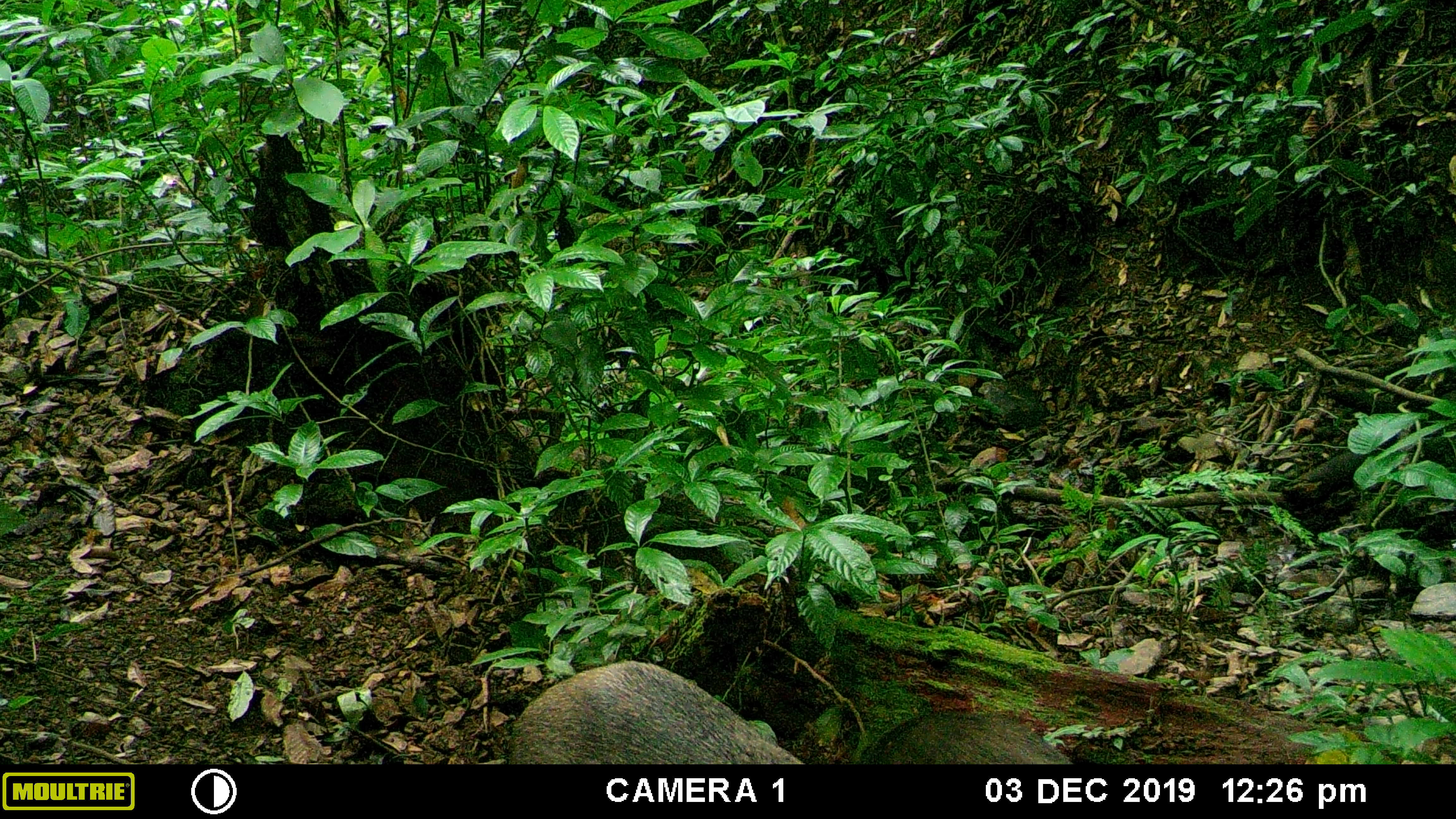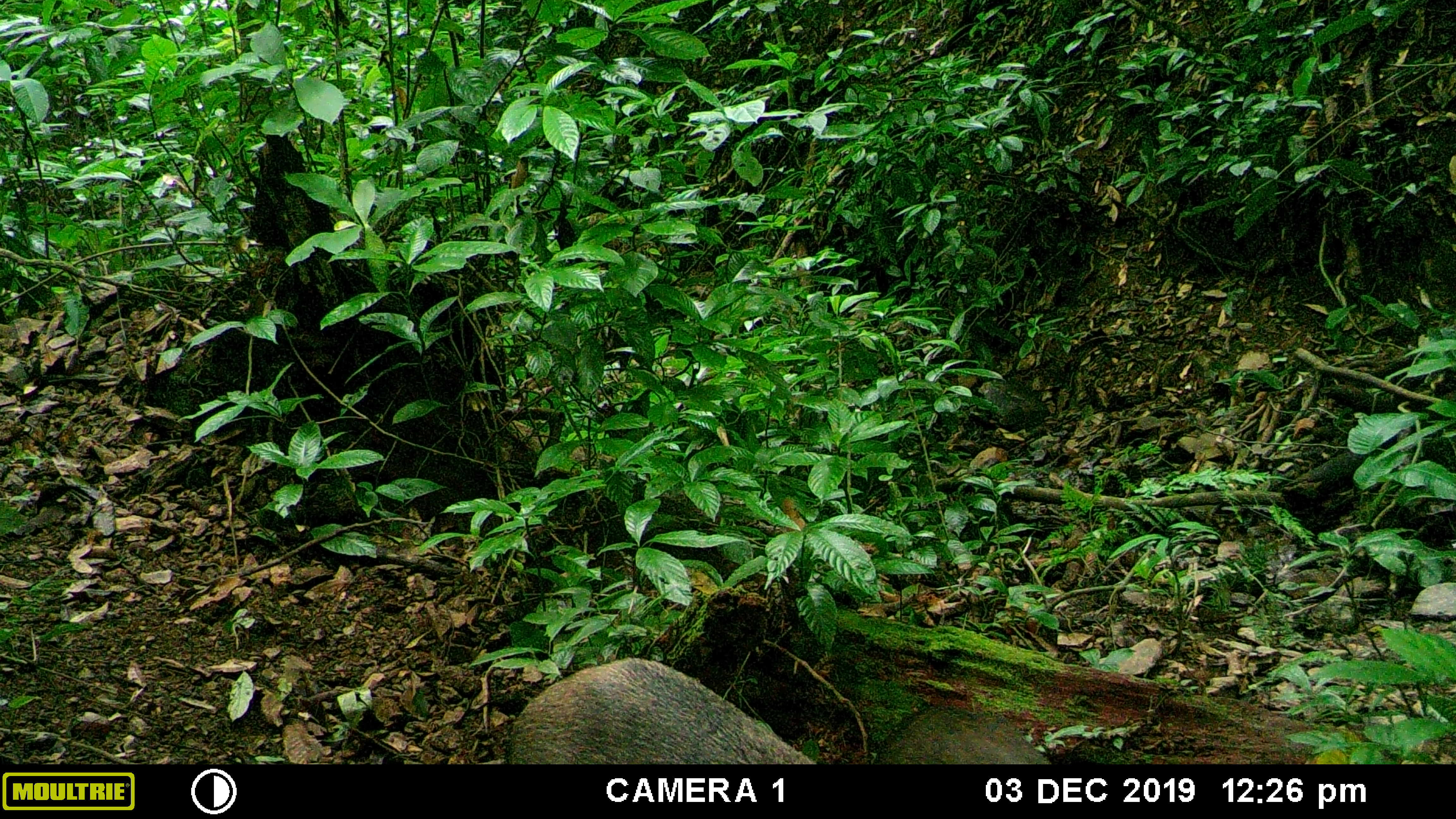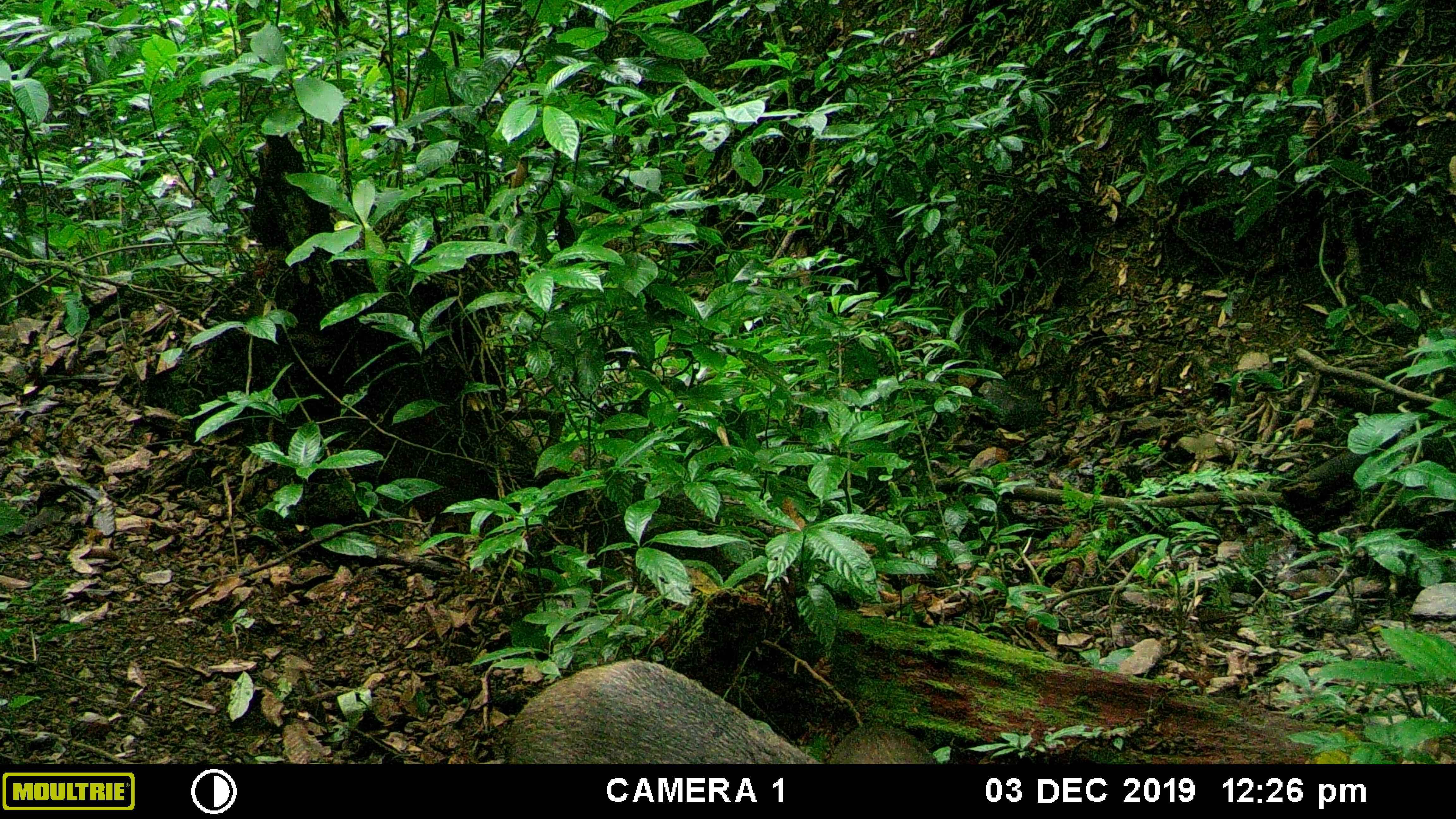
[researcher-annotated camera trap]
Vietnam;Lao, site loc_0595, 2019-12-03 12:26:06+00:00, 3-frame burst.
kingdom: Animalia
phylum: Chordata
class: Mammalia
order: Artiodactyla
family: Suidae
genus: Sus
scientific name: Sus scrofa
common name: eurasian wild pig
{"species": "eurasian wild pig (Sus scrofa)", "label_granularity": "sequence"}